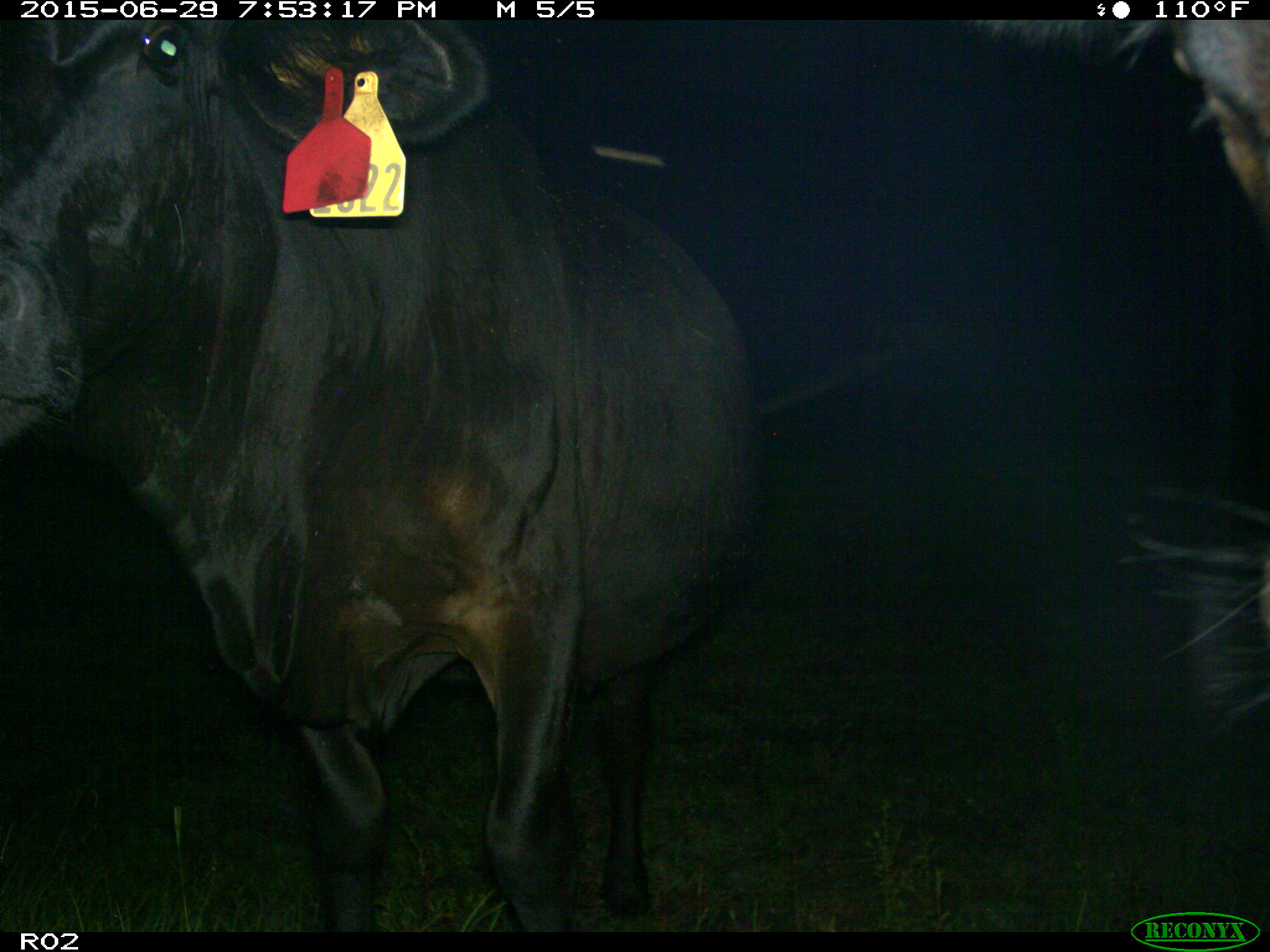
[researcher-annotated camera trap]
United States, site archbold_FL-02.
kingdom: Animalia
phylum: Chordata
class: Mammalia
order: Artiodactyla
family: Bovidae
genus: Bos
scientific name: Bos taurus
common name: domestic cow